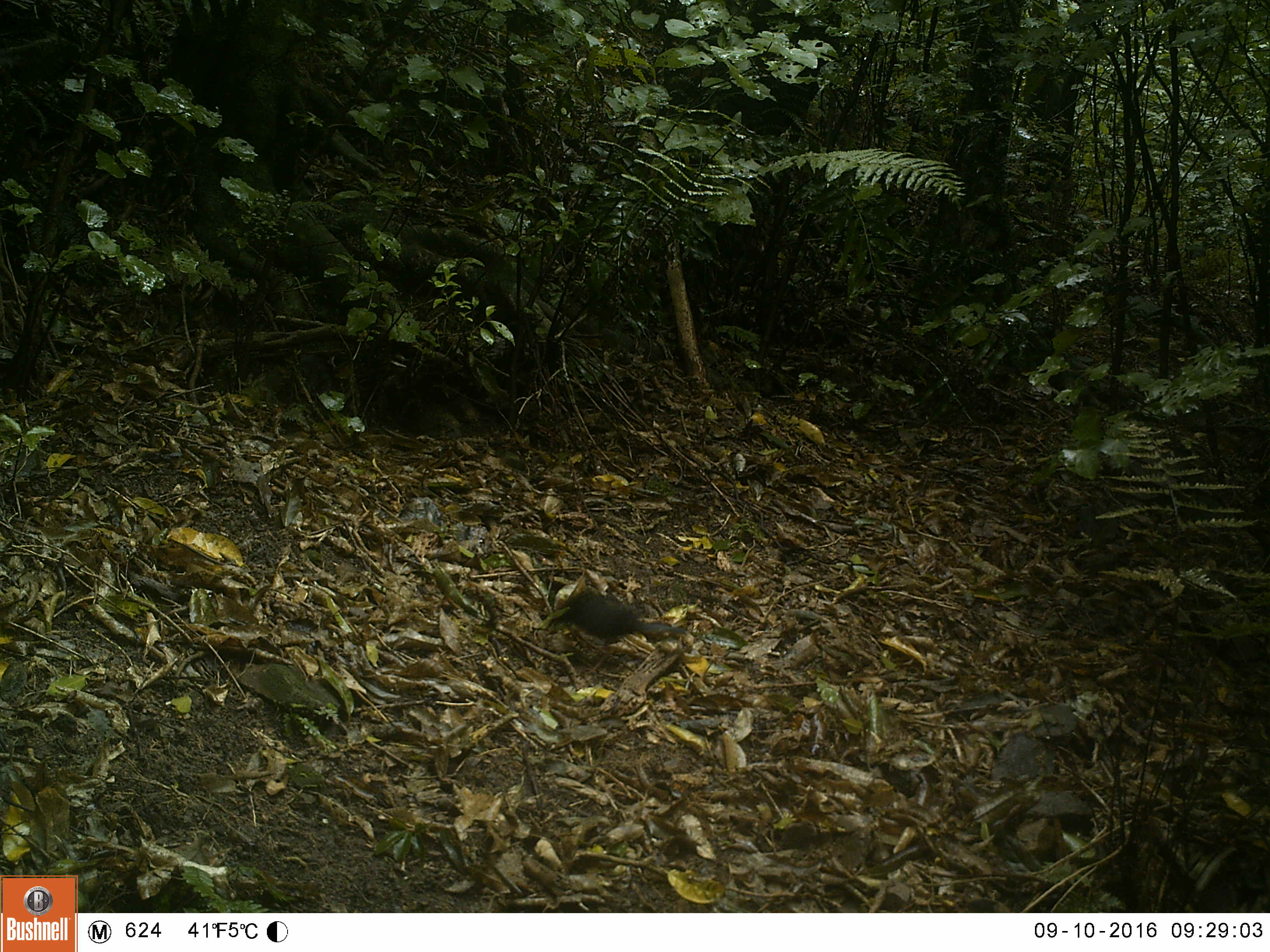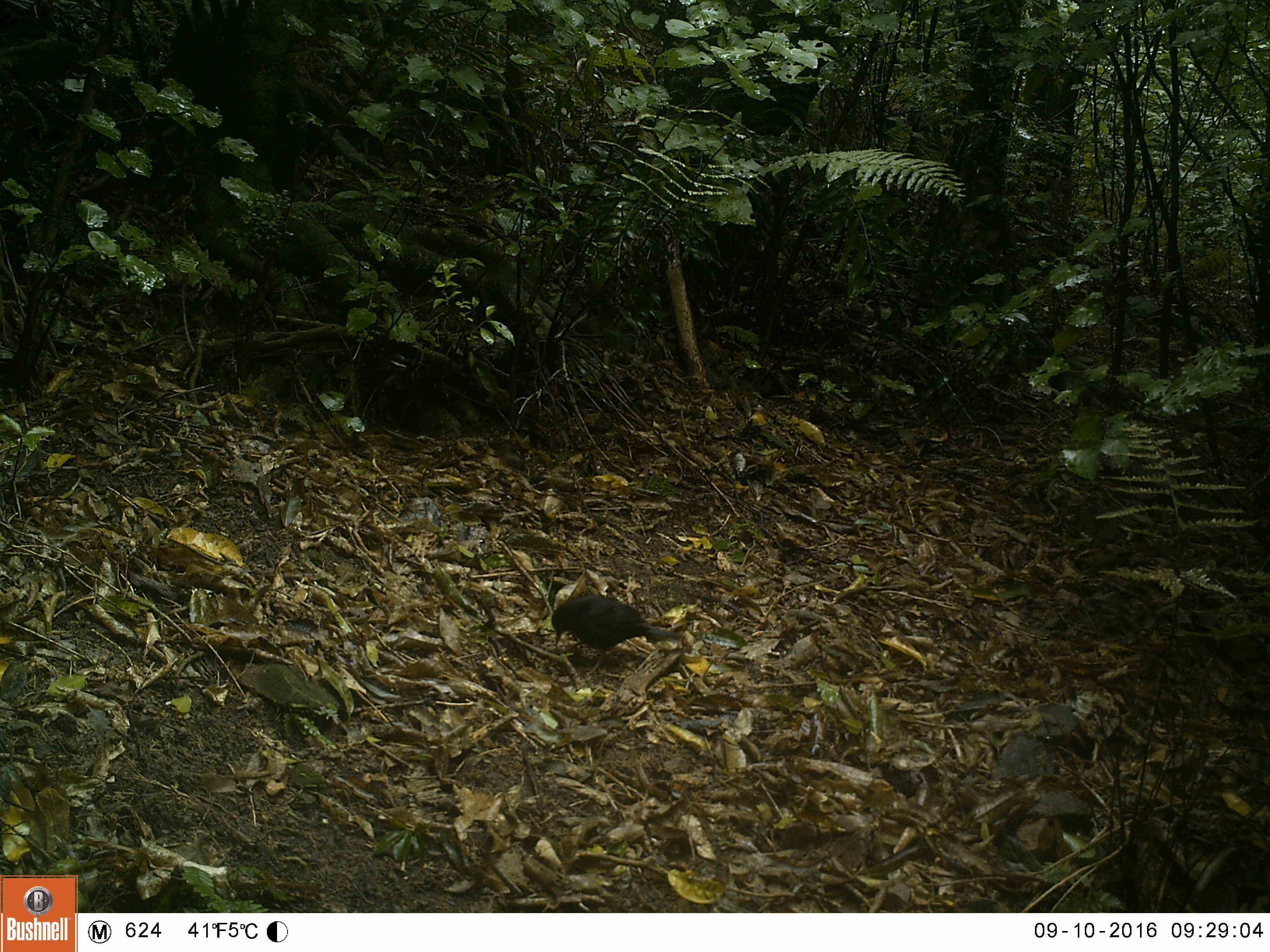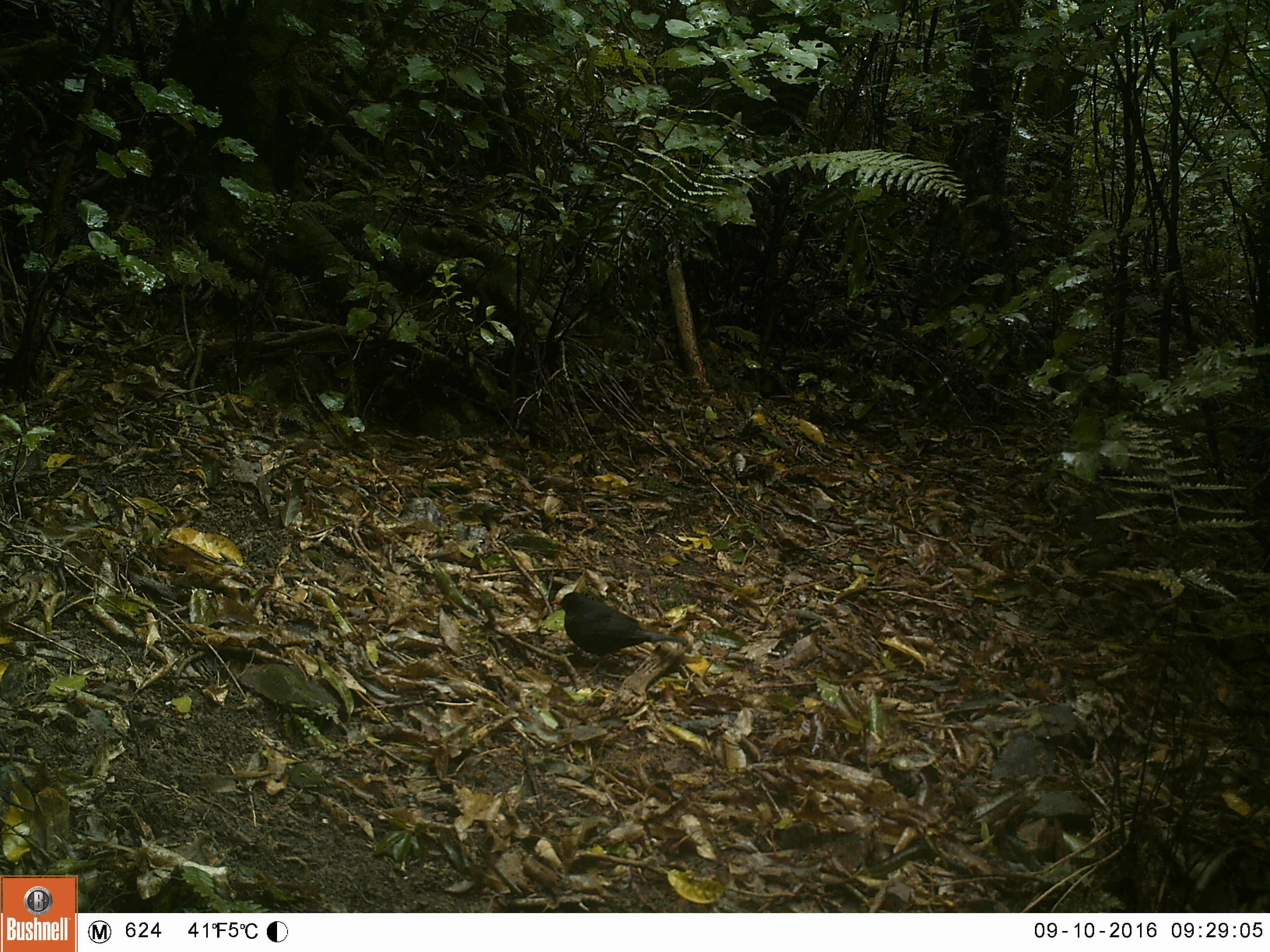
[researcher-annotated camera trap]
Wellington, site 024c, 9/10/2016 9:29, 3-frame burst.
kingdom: Animalia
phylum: Chordata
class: Aves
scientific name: Aves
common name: bird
Bird (Aves).